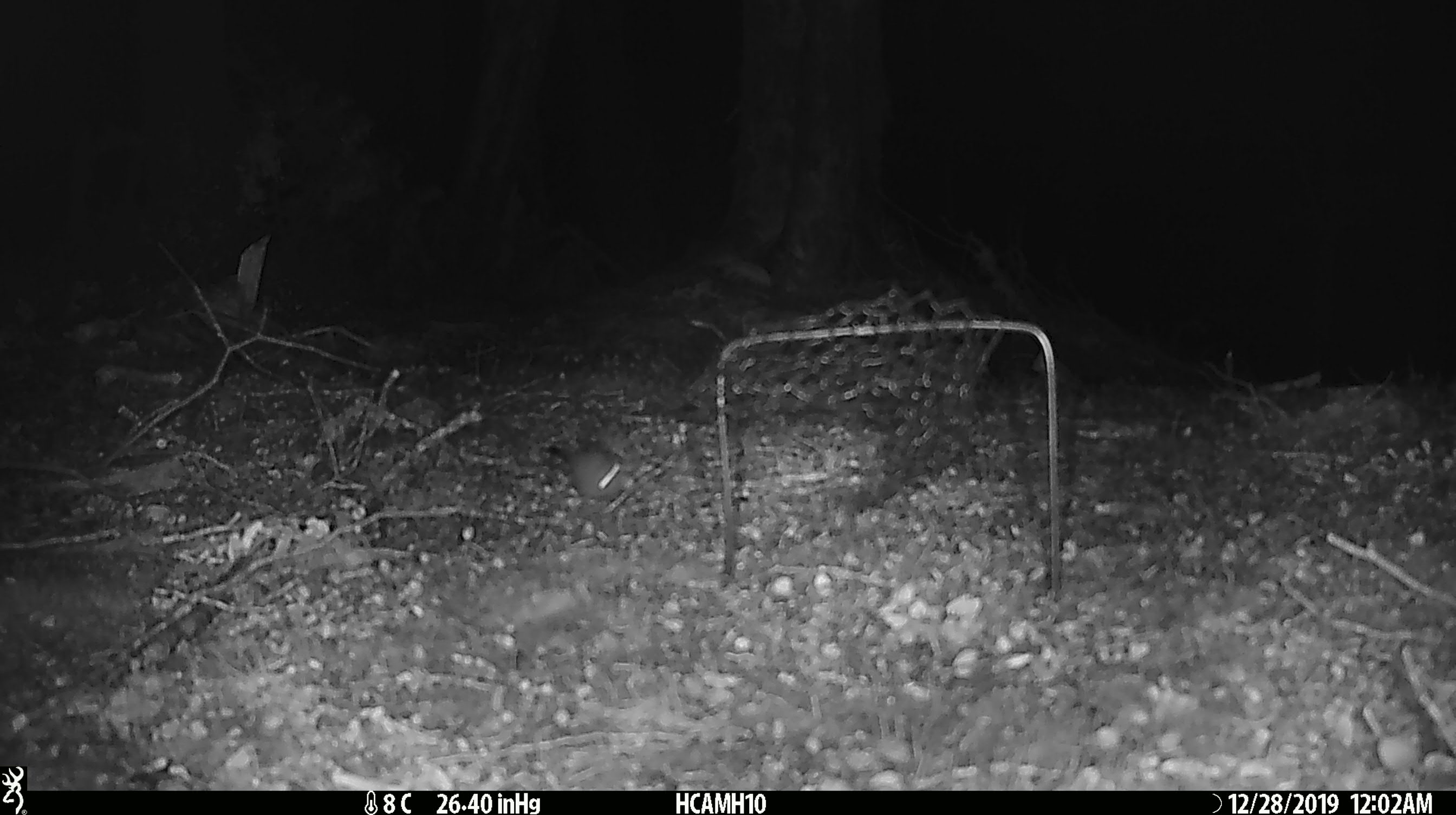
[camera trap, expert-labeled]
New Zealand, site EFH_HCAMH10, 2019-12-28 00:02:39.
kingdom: Animalia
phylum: Chordata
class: Mammalia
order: Rodentia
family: Muridae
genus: Mus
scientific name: Mus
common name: mouse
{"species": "mouse (Mus)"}